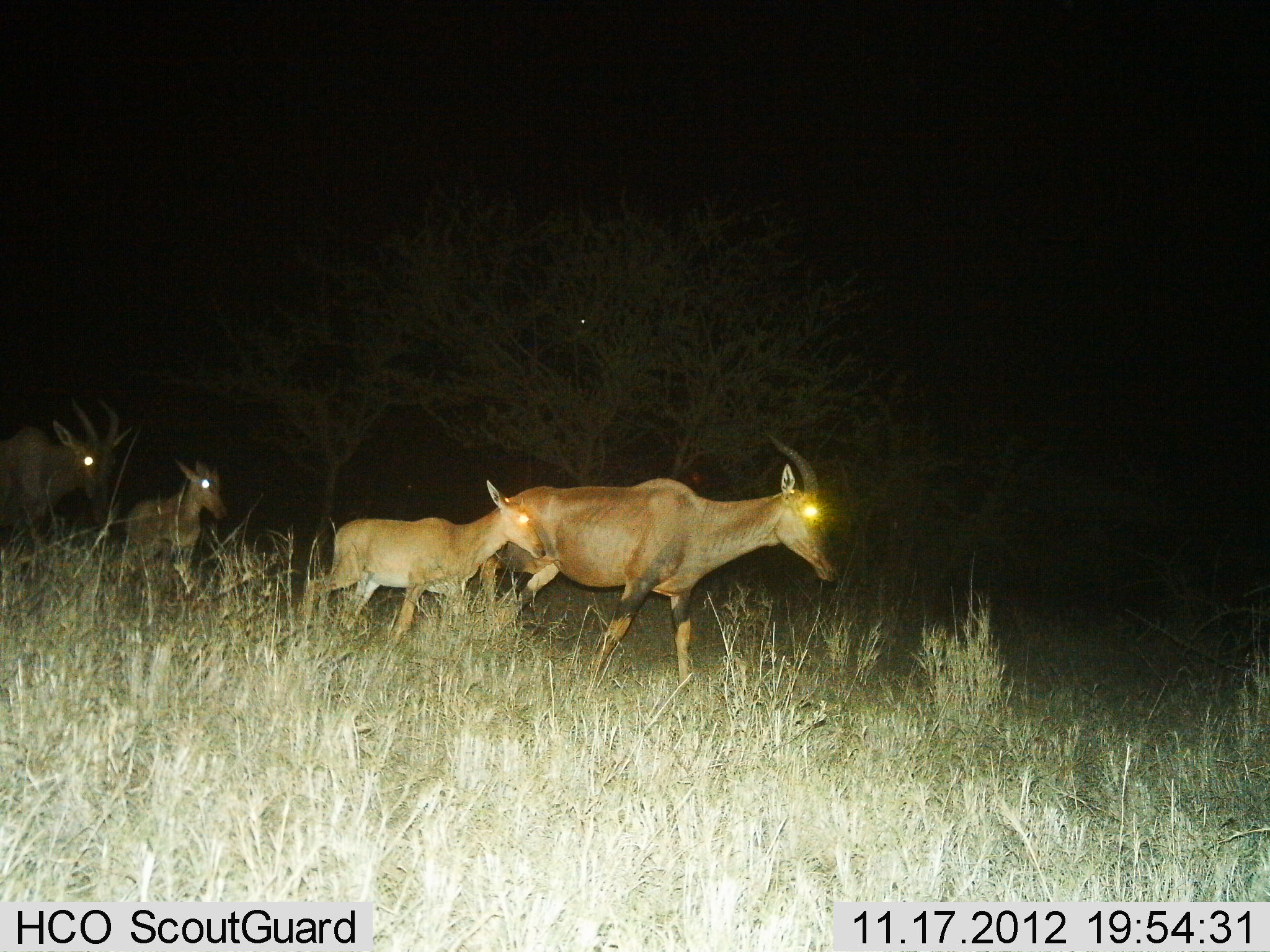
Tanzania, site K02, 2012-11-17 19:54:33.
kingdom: Animalia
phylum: Chordata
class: Mammalia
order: Artiodactyla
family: Bovidae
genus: Damaliscus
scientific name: Damaliscus lunatus jimela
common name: topi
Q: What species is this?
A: Topi (Damaliscus lunatus jimela).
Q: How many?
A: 4.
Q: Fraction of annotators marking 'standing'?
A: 20%.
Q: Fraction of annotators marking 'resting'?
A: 10%.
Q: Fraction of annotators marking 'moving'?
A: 90%.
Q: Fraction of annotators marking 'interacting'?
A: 0%.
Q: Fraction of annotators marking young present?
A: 90%.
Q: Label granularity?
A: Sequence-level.